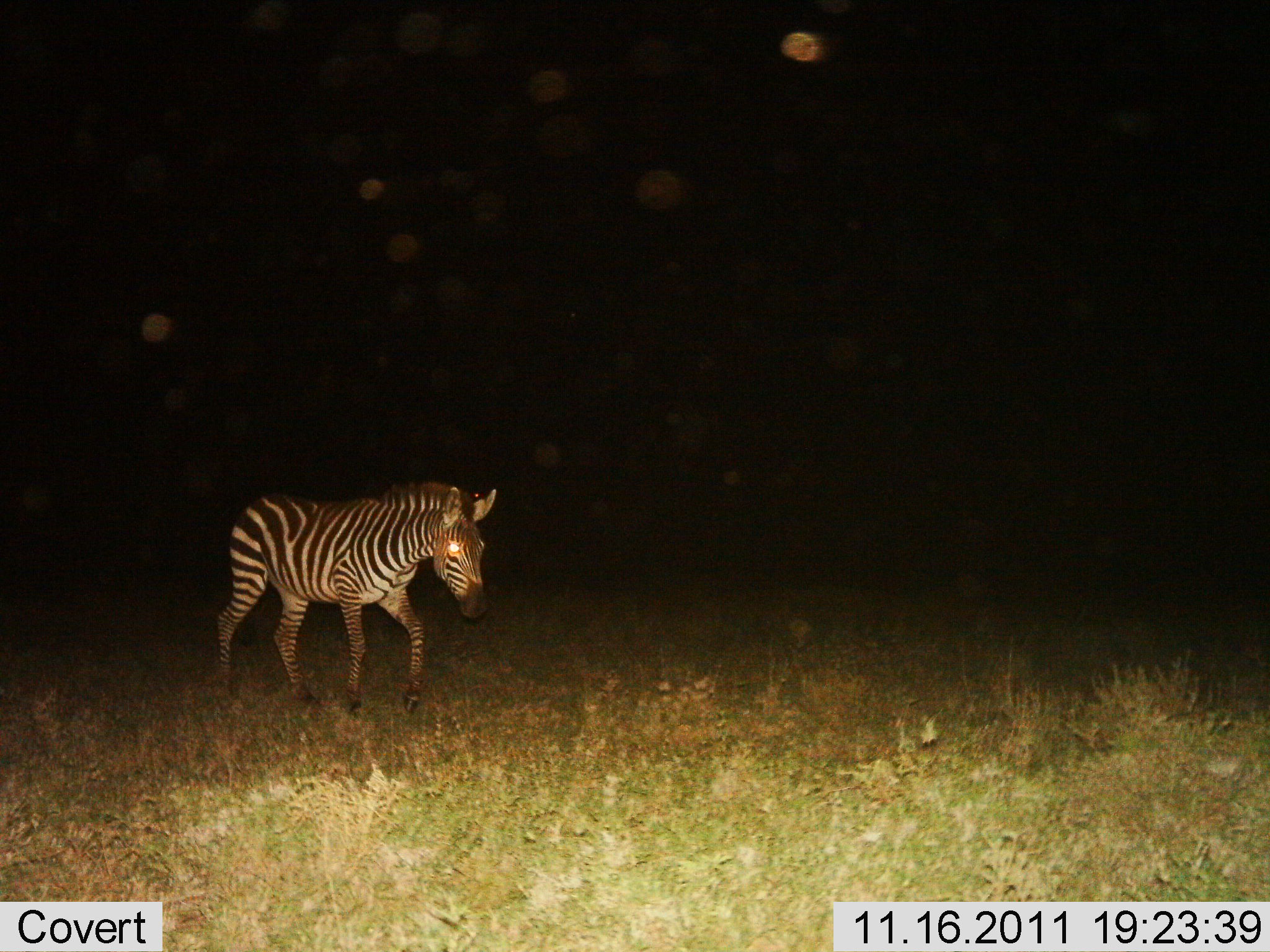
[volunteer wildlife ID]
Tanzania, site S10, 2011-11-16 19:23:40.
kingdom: Animalia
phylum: Chordata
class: Mammalia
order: Perissodactyla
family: Equidae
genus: Equus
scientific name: Equus quagga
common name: plains zebra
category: zebra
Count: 1.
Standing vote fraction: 45%.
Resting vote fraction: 0%.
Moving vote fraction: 73%.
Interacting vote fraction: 0%.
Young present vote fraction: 0%.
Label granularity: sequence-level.